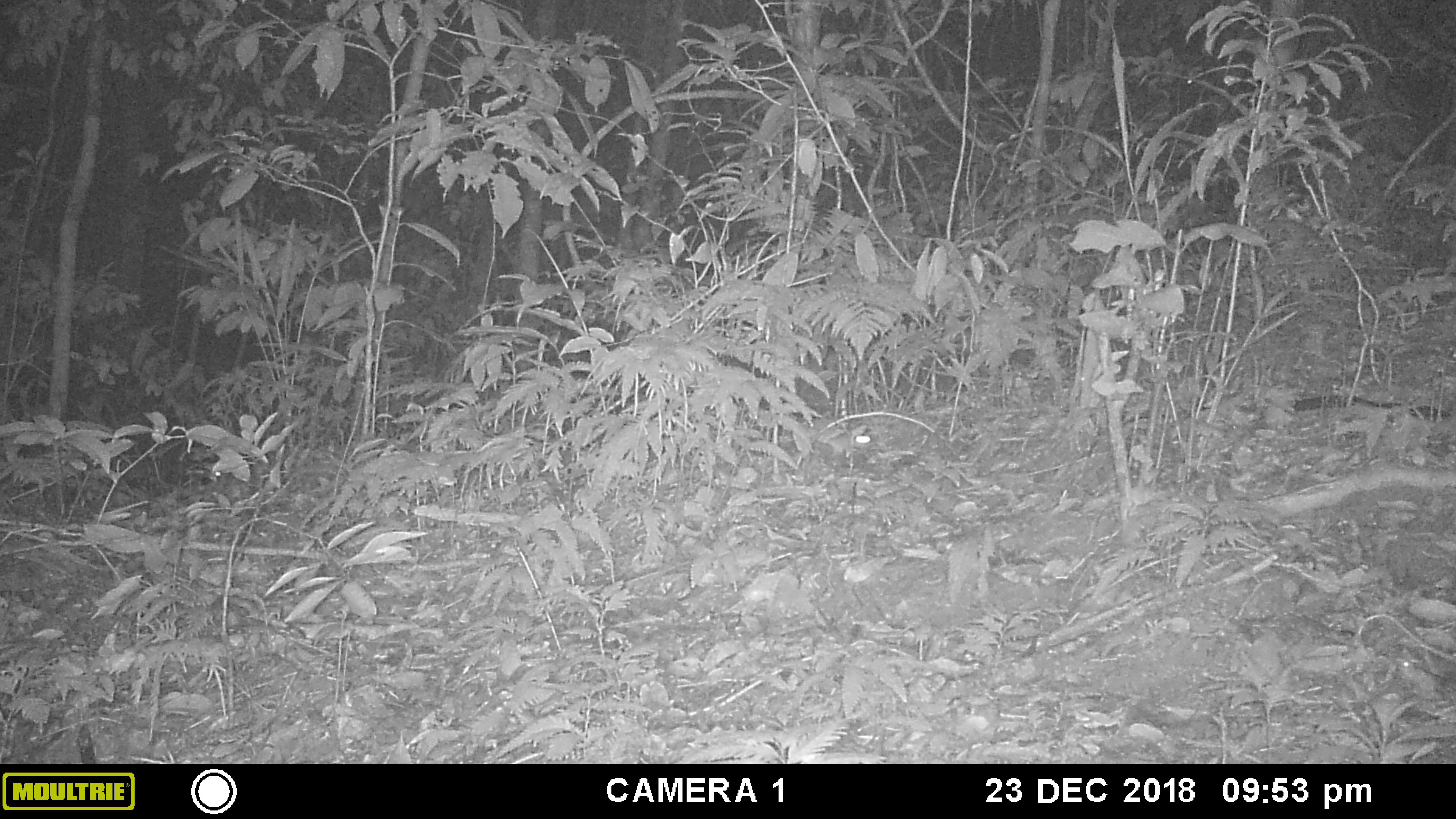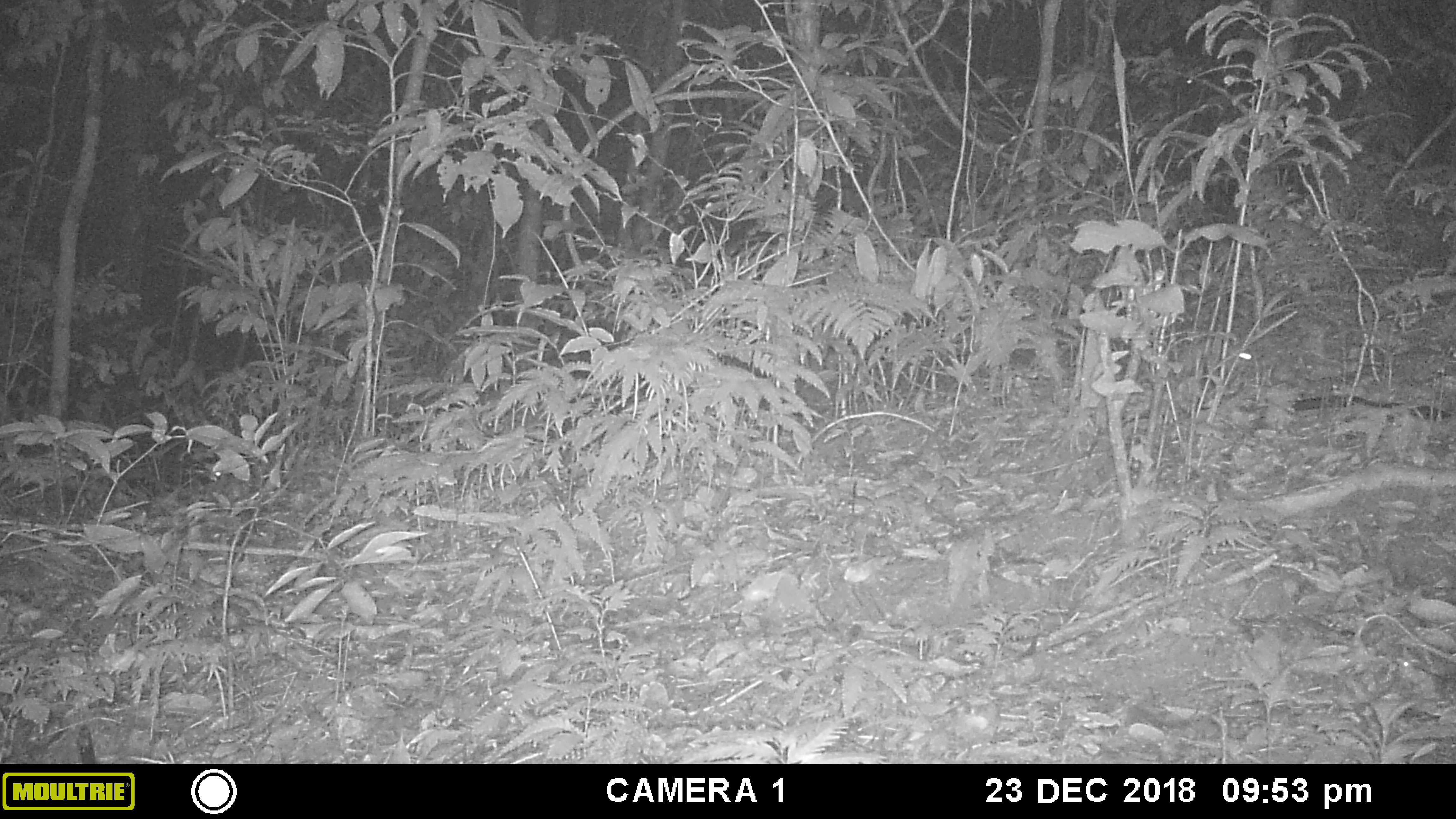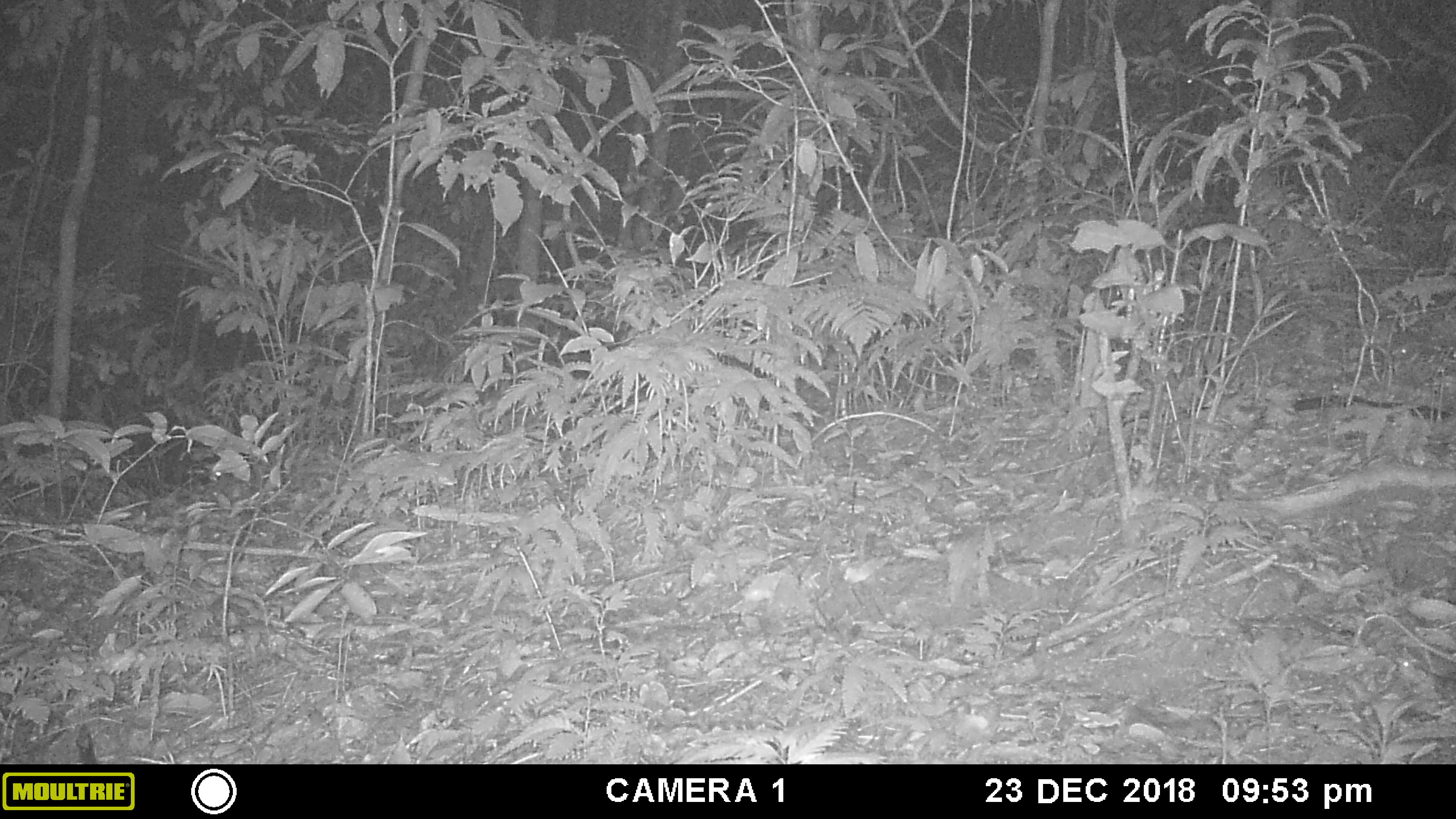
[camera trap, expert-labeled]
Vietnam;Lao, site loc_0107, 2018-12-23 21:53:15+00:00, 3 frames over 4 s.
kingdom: Animalia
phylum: Chordata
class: Mammalia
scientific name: Mammalia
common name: mammal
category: unidentified small mammal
Unidentified small mammal (mammal) (Mammalia). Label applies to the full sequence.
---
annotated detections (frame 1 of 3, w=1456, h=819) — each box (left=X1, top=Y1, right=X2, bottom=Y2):
unidentified small mammal: (left=805, top=418, right=872, bottom=455)